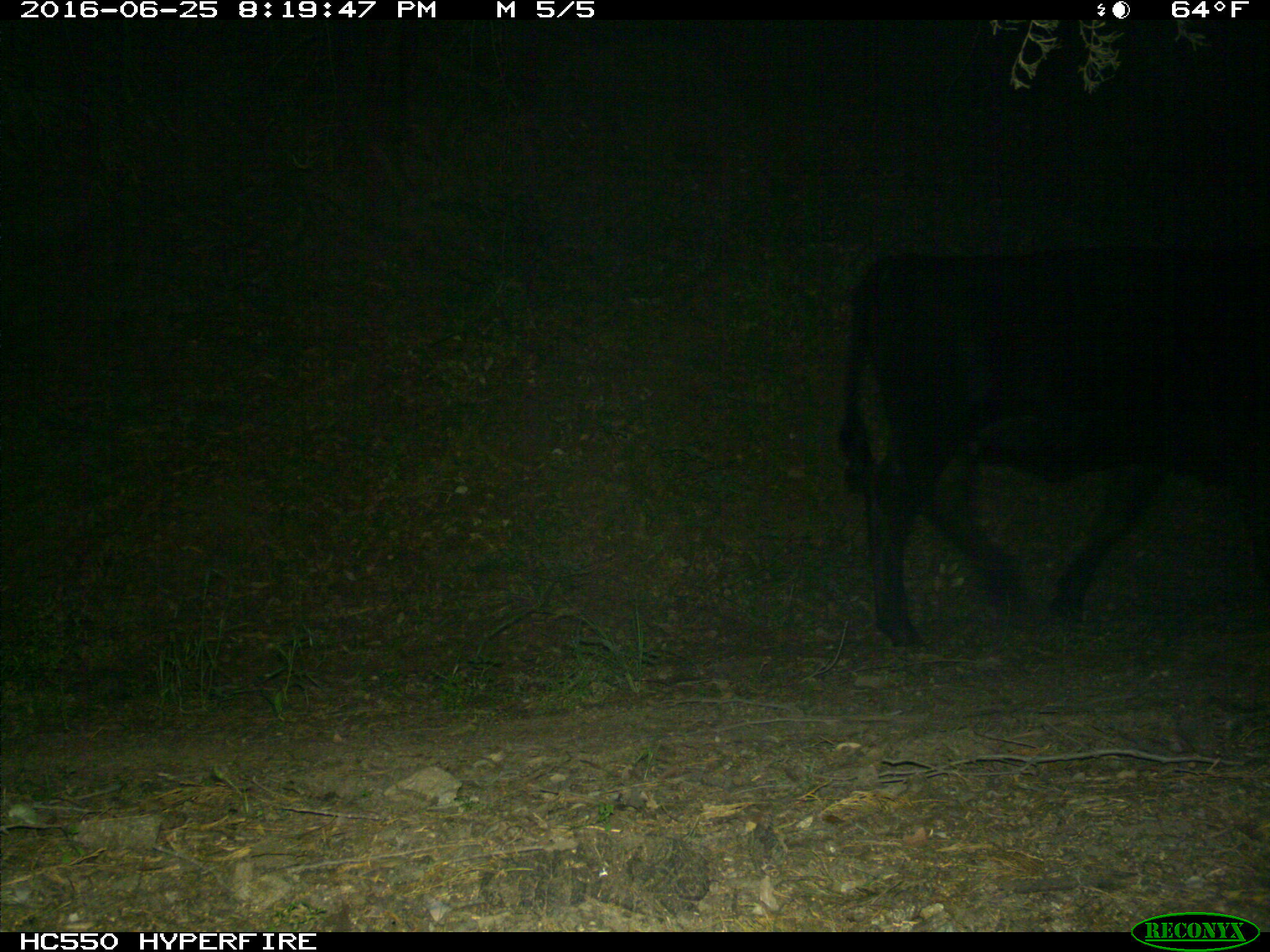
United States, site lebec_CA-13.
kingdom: Animalia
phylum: Chordata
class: Mammalia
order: Artiodactyla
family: Bovidae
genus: Bos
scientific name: Bos taurus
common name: domestic cow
Bos taurus (domestic cow).